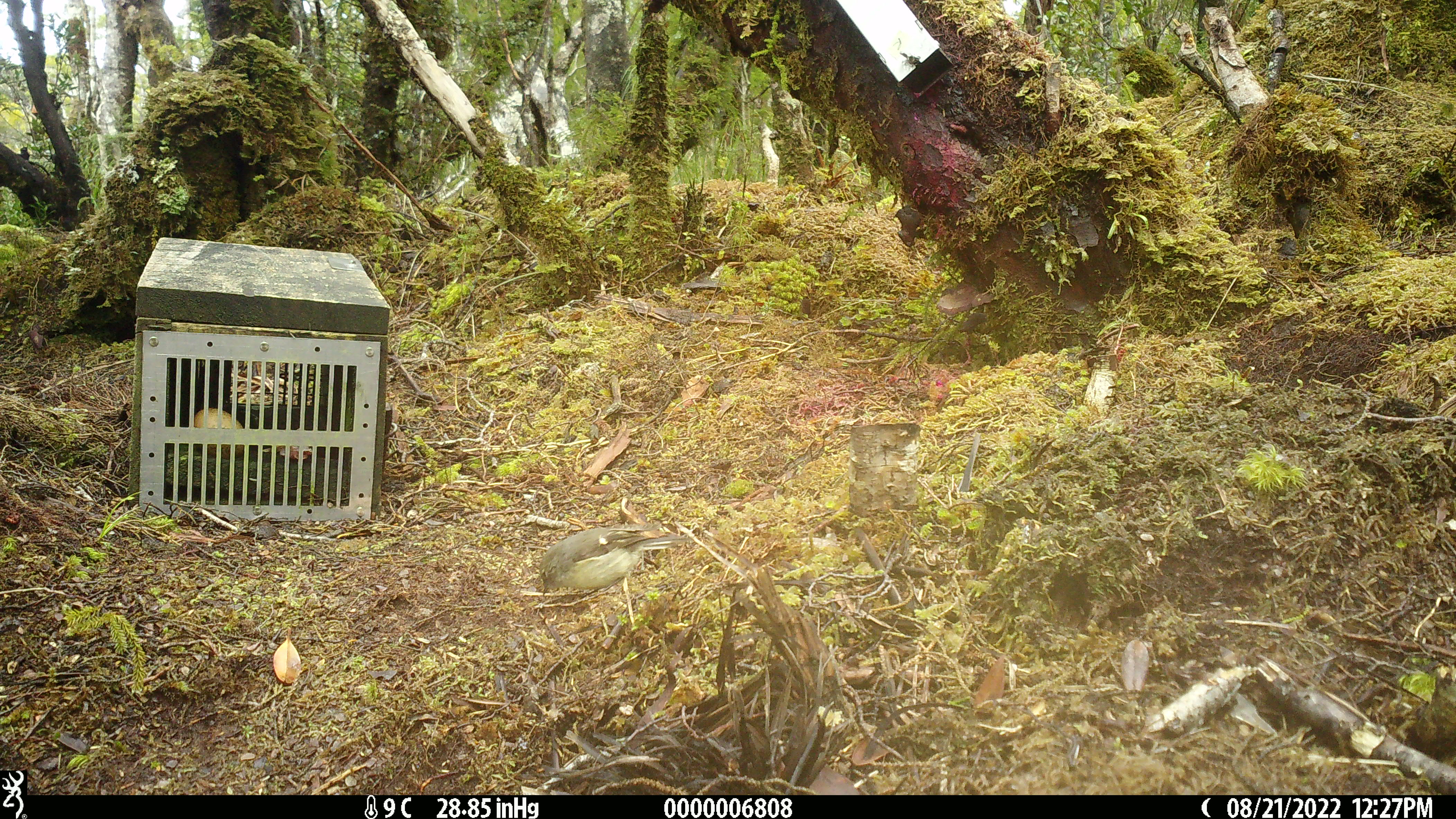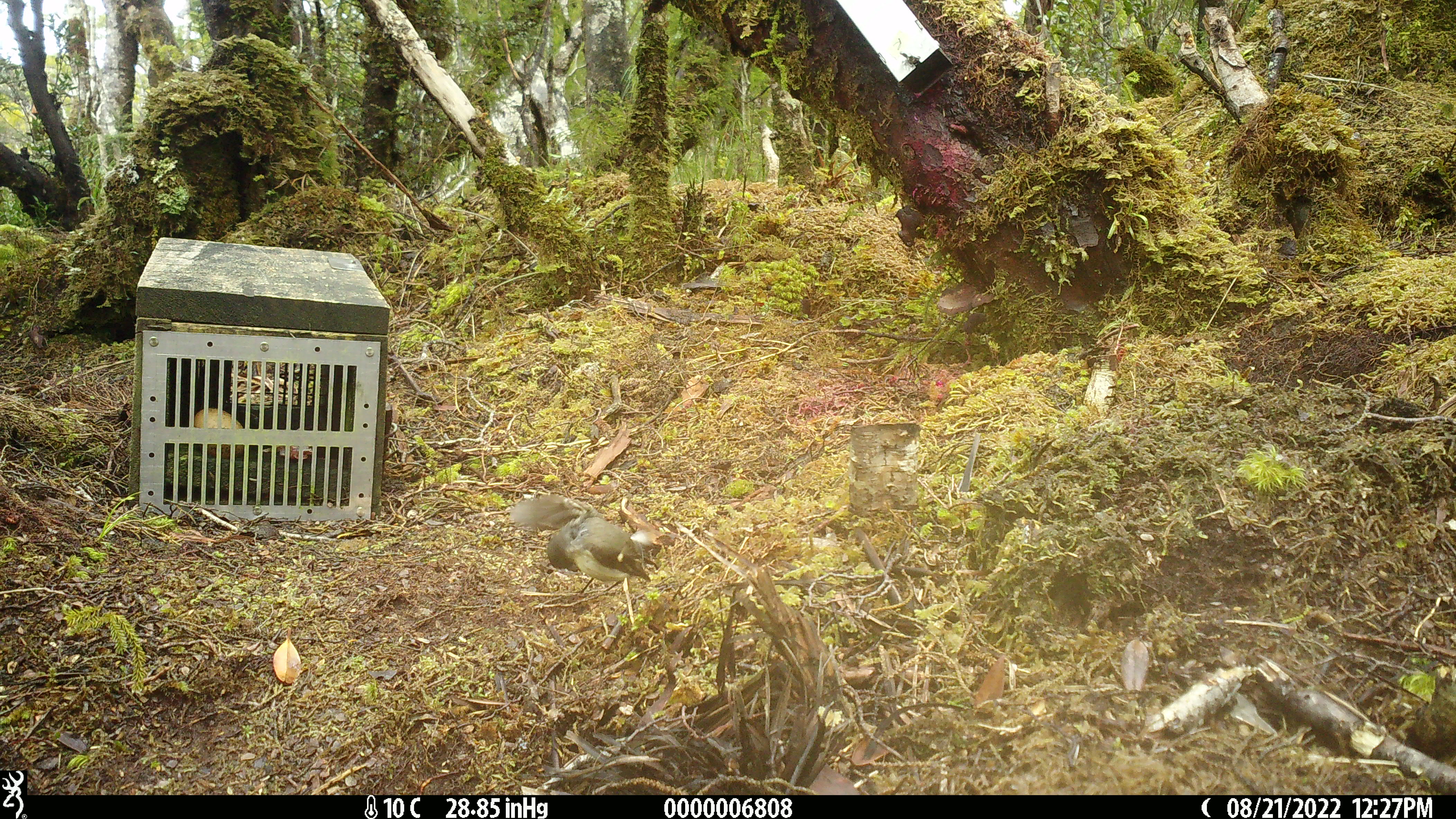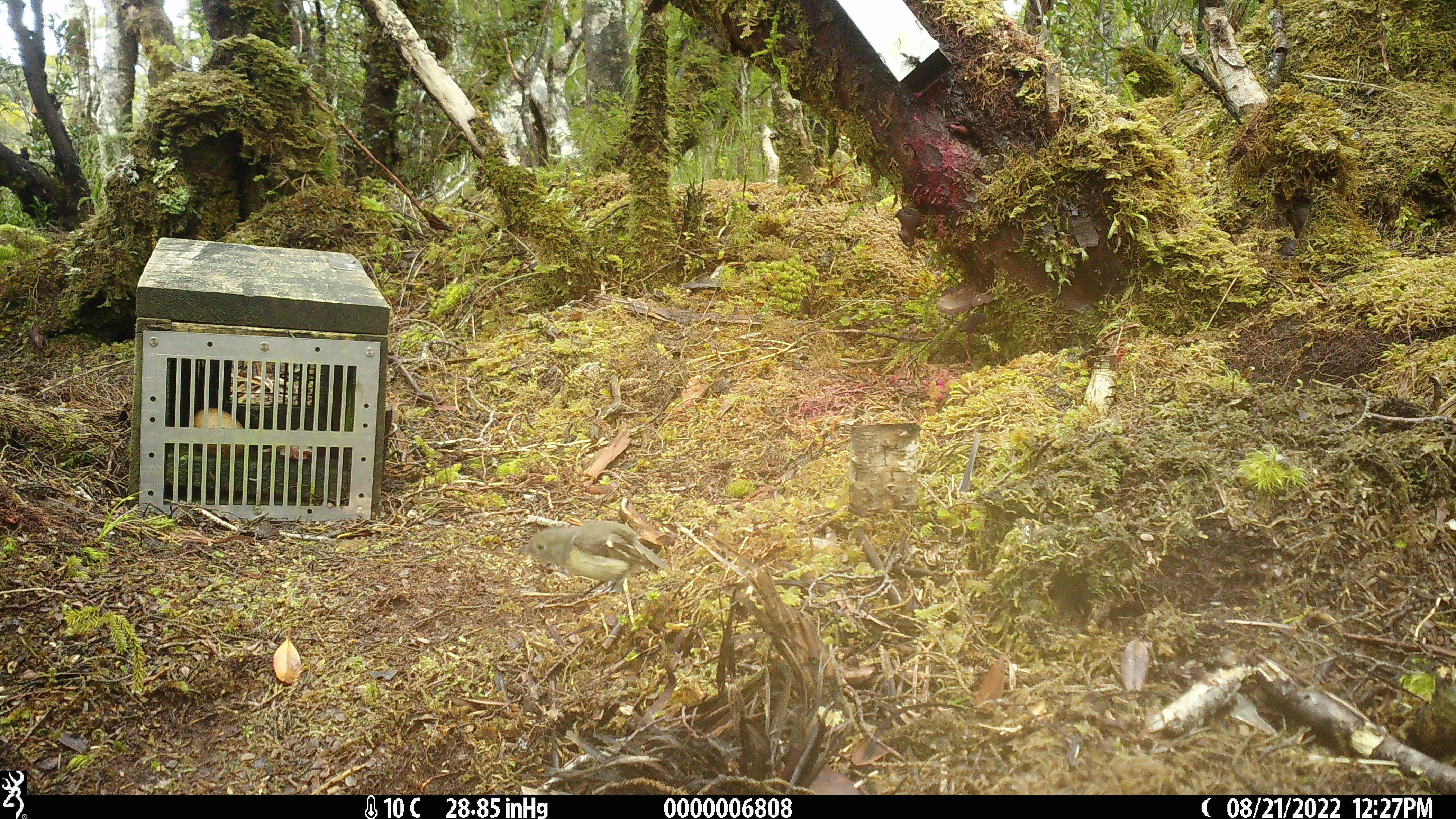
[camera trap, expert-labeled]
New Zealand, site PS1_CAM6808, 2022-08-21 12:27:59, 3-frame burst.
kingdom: Animalia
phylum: Chordata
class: Aves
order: Passeriformes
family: Petroicidae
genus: Petroica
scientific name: Petroica macrocephala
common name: tomtit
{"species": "tomtit (Petroica macrocephala)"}